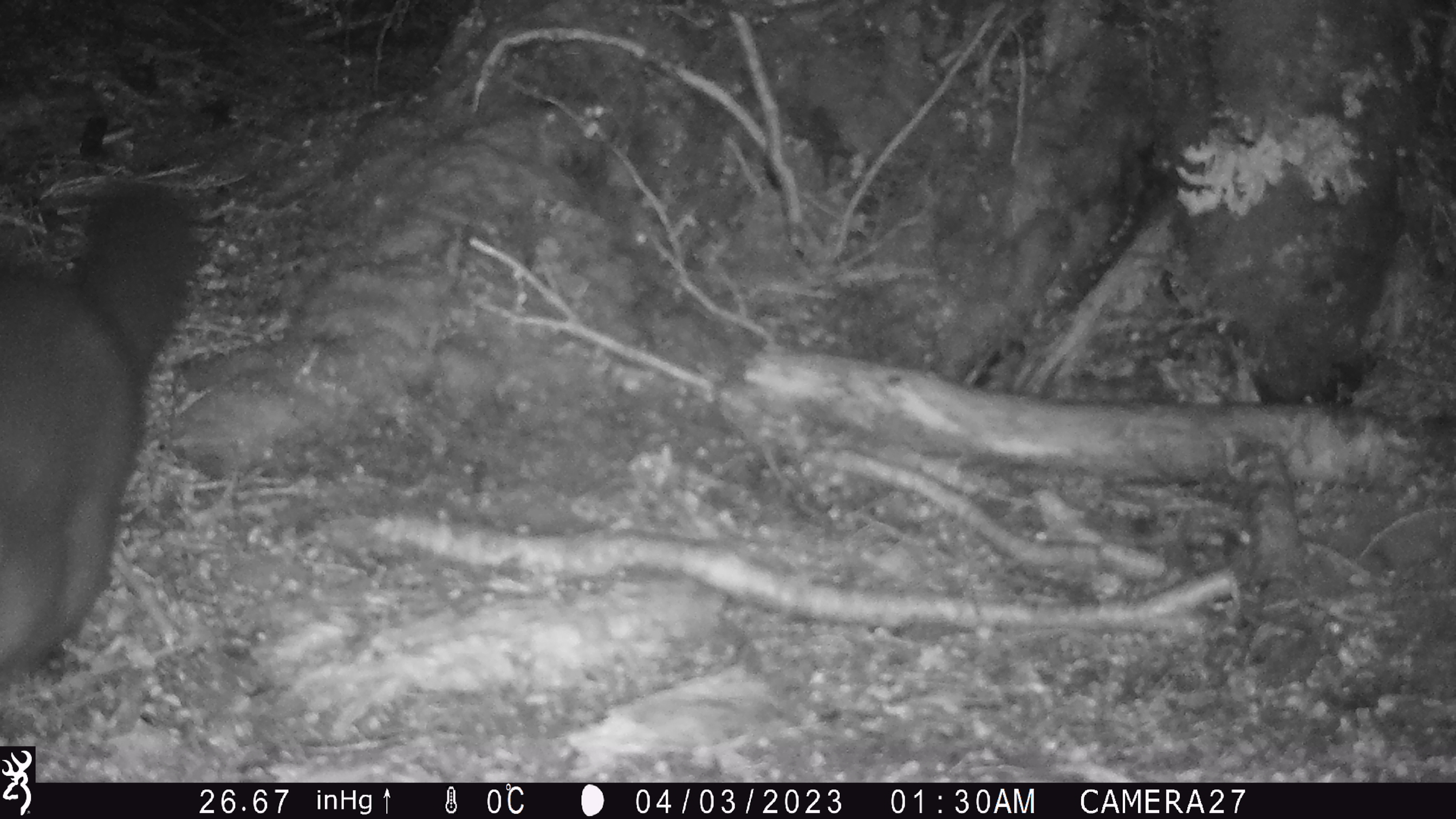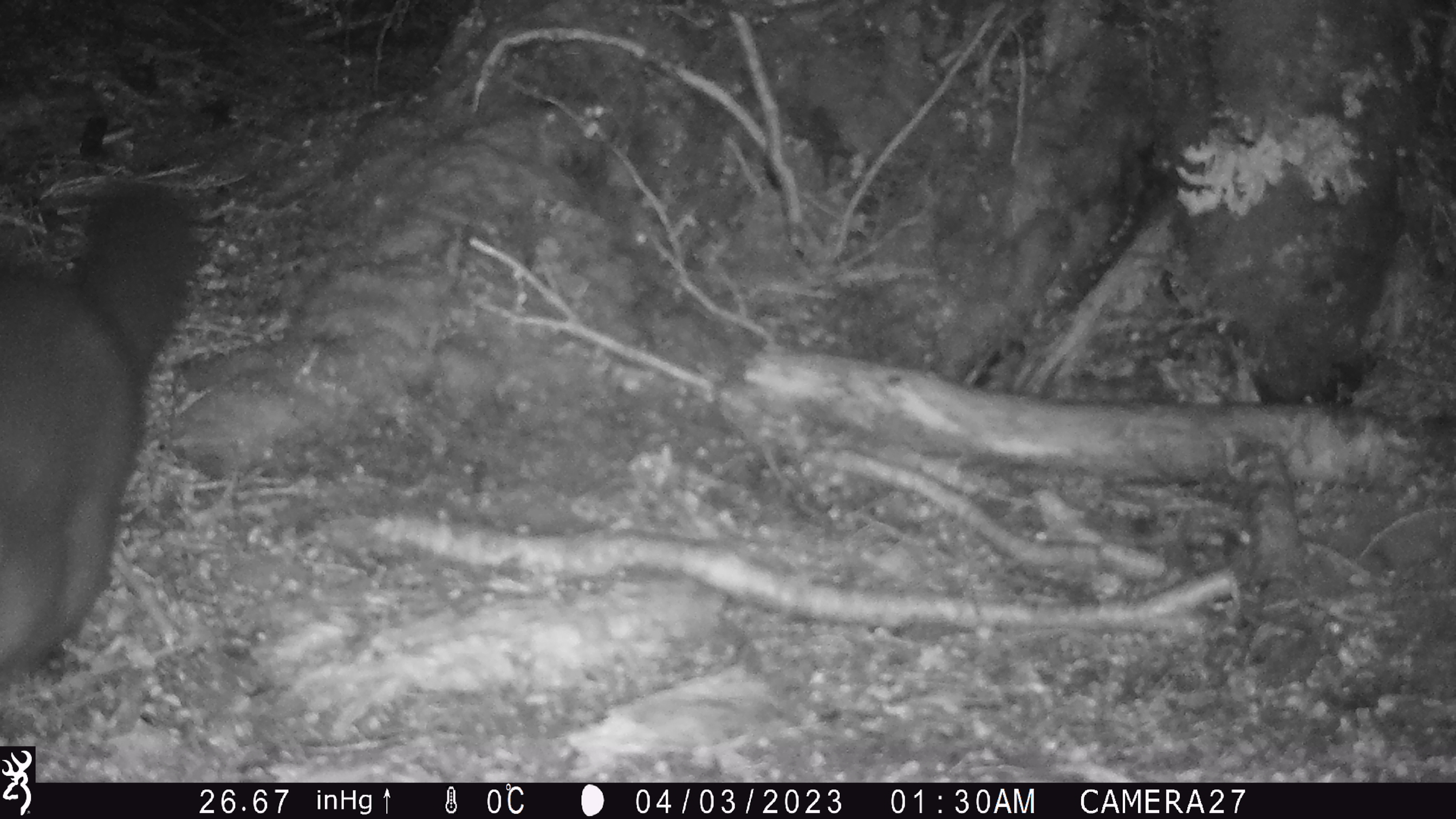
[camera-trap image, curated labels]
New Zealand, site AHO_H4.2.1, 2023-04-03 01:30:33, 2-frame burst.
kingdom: Animalia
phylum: Chordata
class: Mammalia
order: Diprotodontia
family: Phalangeridae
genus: Trichosurus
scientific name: Trichosurus vulpecula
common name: common brushtail possum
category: possum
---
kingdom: Animalia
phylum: Chordata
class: Mammalia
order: Carnivora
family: Mustelidae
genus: Mustela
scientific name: Mustela erminea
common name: stoat